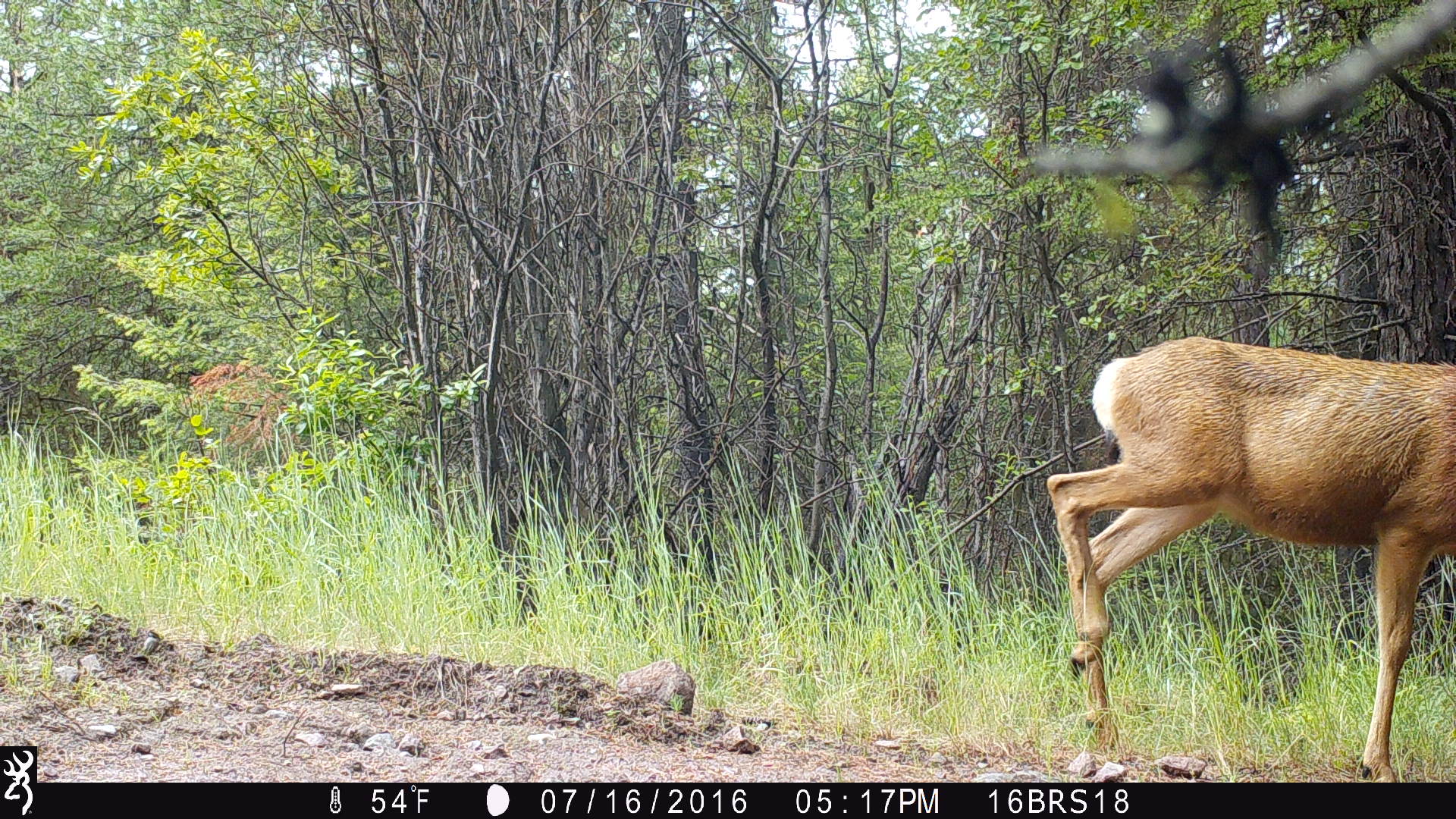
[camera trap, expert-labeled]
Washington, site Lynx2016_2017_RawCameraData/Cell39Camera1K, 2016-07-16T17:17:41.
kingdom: Animalia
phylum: Chordata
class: Mammalia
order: Artiodactyla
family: Cervidae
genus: Odocoileus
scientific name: Odocoileus hemionus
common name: mule deer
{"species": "Odocoileus hemionus (mule deer)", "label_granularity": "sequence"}